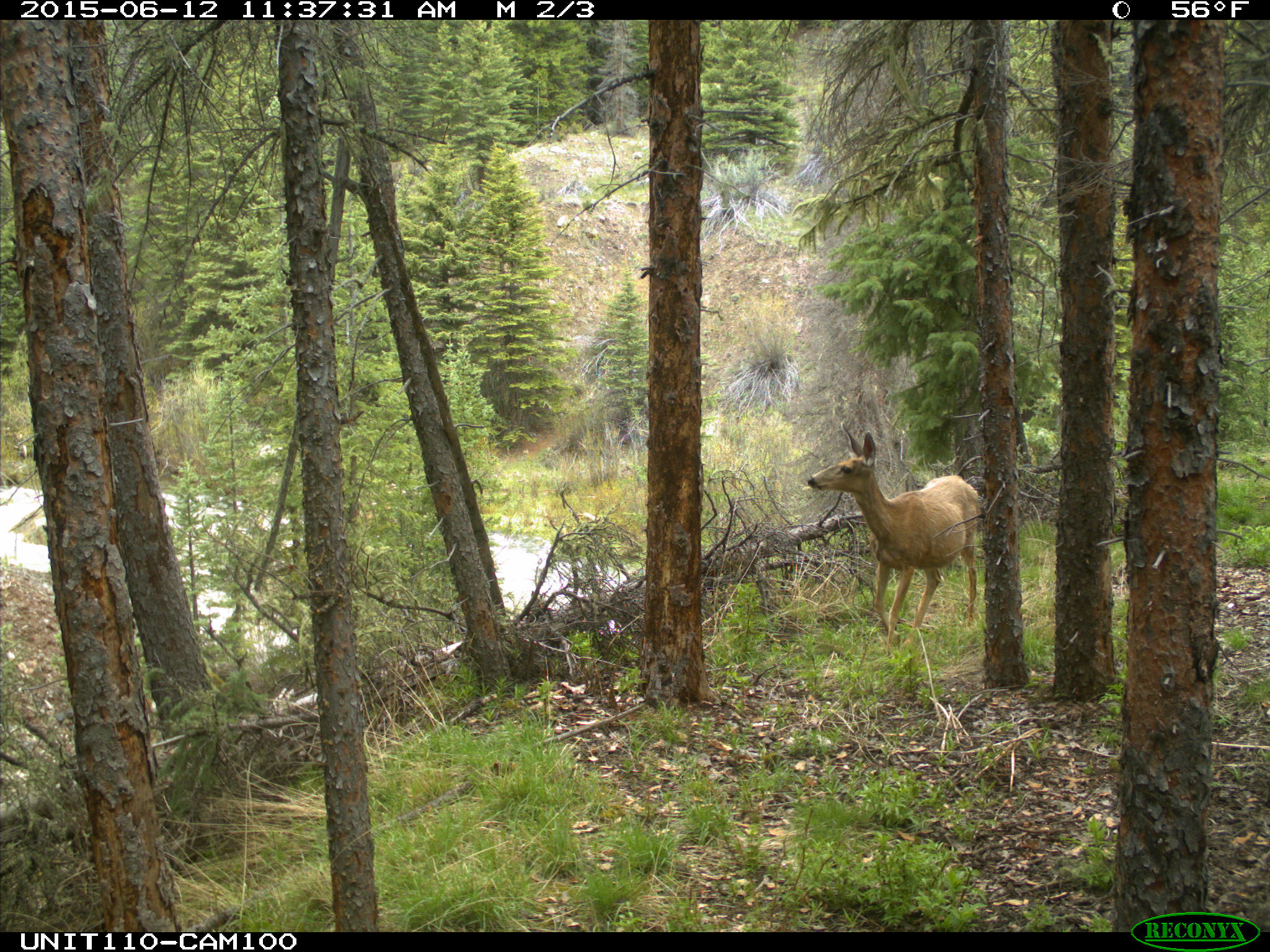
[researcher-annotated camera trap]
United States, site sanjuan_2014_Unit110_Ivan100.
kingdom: Animalia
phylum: Chordata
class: Mammalia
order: Artiodactyla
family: Cervidae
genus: Odocoileus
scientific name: Odocoileus hemionus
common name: mule deer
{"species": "Odocoileus hemionus (mule deer)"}